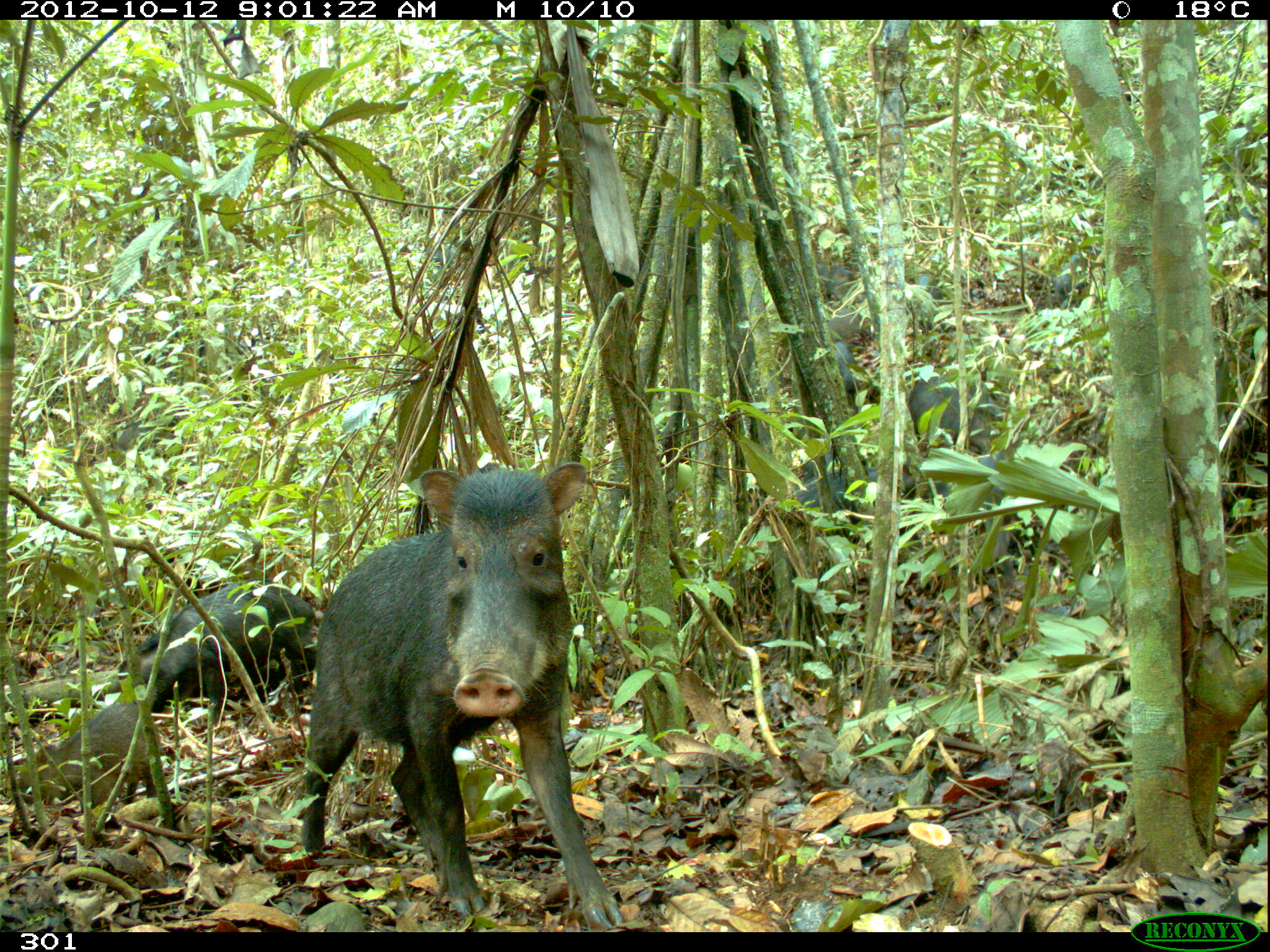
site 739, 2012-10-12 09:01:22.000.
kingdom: Animalia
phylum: Chordata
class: Mammalia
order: Artiodactyla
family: Tayassuidae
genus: Tayassu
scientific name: Tayassu pecari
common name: white-lipped peccary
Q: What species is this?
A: Tayassu pecari (white-lipped peccary).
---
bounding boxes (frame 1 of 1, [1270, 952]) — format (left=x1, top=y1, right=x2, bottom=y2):
tayassu pecari: (left=297, top=457, right=629, bottom=926); (left=117, top=570, right=316, bottom=722); (left=22, top=706, right=155, bottom=819); (left=163, top=639, right=285, bottom=715); (left=711, top=479, right=820, bottom=543); (left=908, top=374, right=995, bottom=453); (left=824, top=457, right=921, bottom=525); (left=835, top=296, right=913, bottom=350); (left=925, top=256, right=1008, bottom=306); (left=1058, top=225, right=1108, bottom=300); (left=805, top=247, right=865, bottom=301); (left=825, top=325, right=869, bottom=389); (left=115, top=414, right=158, bottom=463)